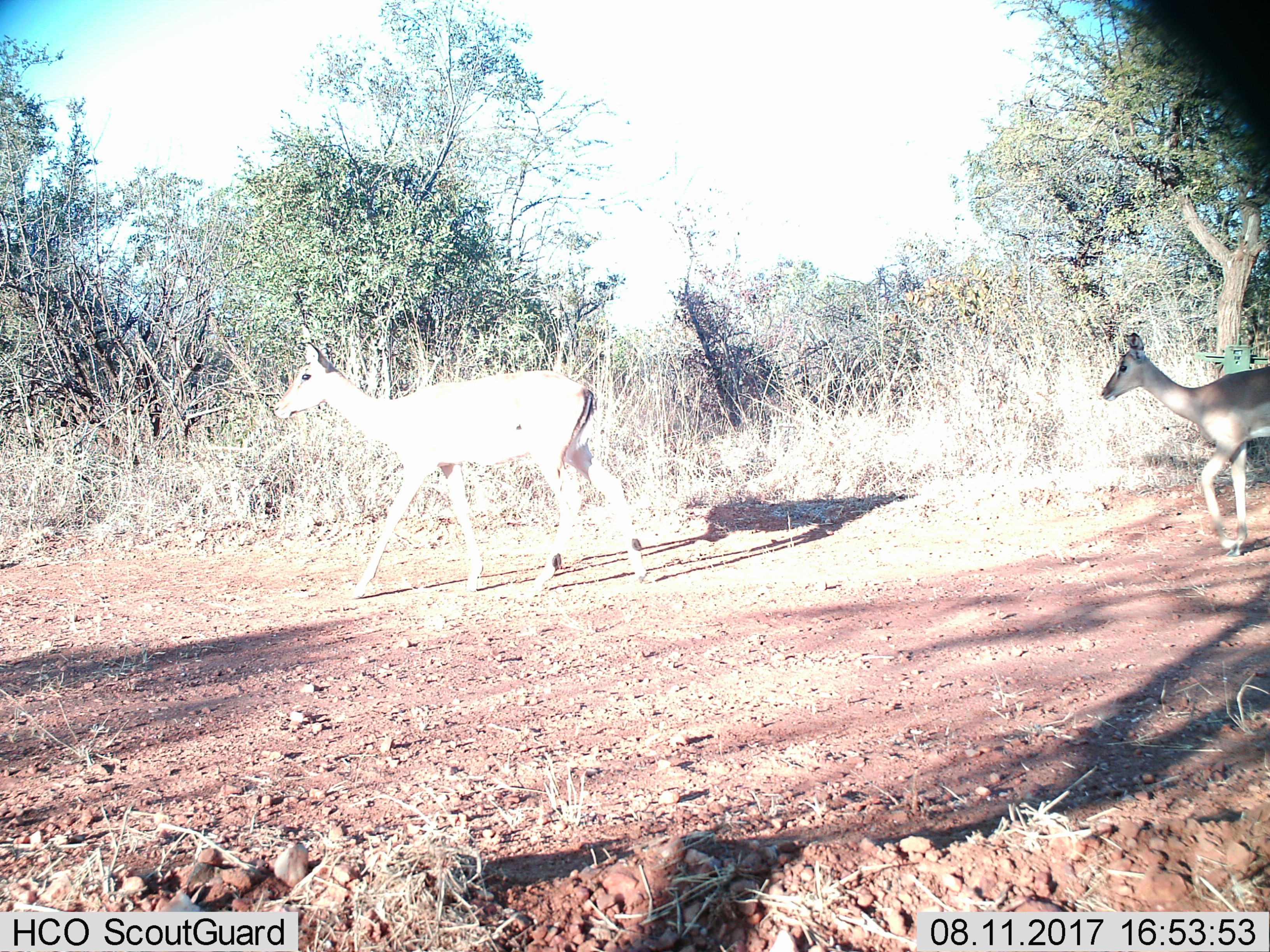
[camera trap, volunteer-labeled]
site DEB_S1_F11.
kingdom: Animalia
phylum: Chordata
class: Mammalia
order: Artiodactyla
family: Bovidae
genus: Aepyceros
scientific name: Aepyceros melampus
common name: impala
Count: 2.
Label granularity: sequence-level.